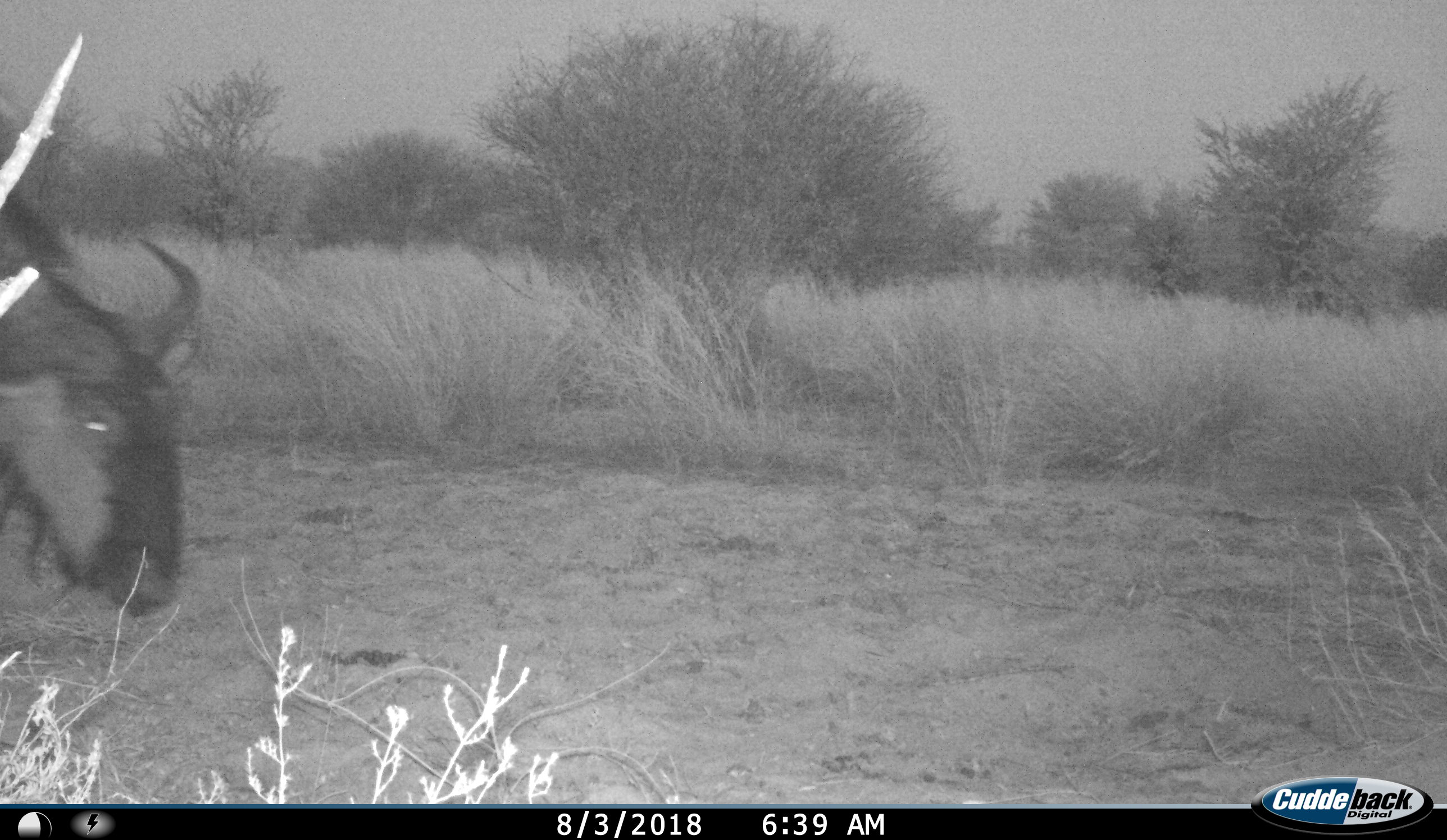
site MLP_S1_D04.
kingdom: Animalia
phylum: Chordata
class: Mammalia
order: Artiodactyla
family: Bovidae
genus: Connochaetes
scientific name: Connochaetes taurinus taurinus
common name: blue wildebeest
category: wildebeestblue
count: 1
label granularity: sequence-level